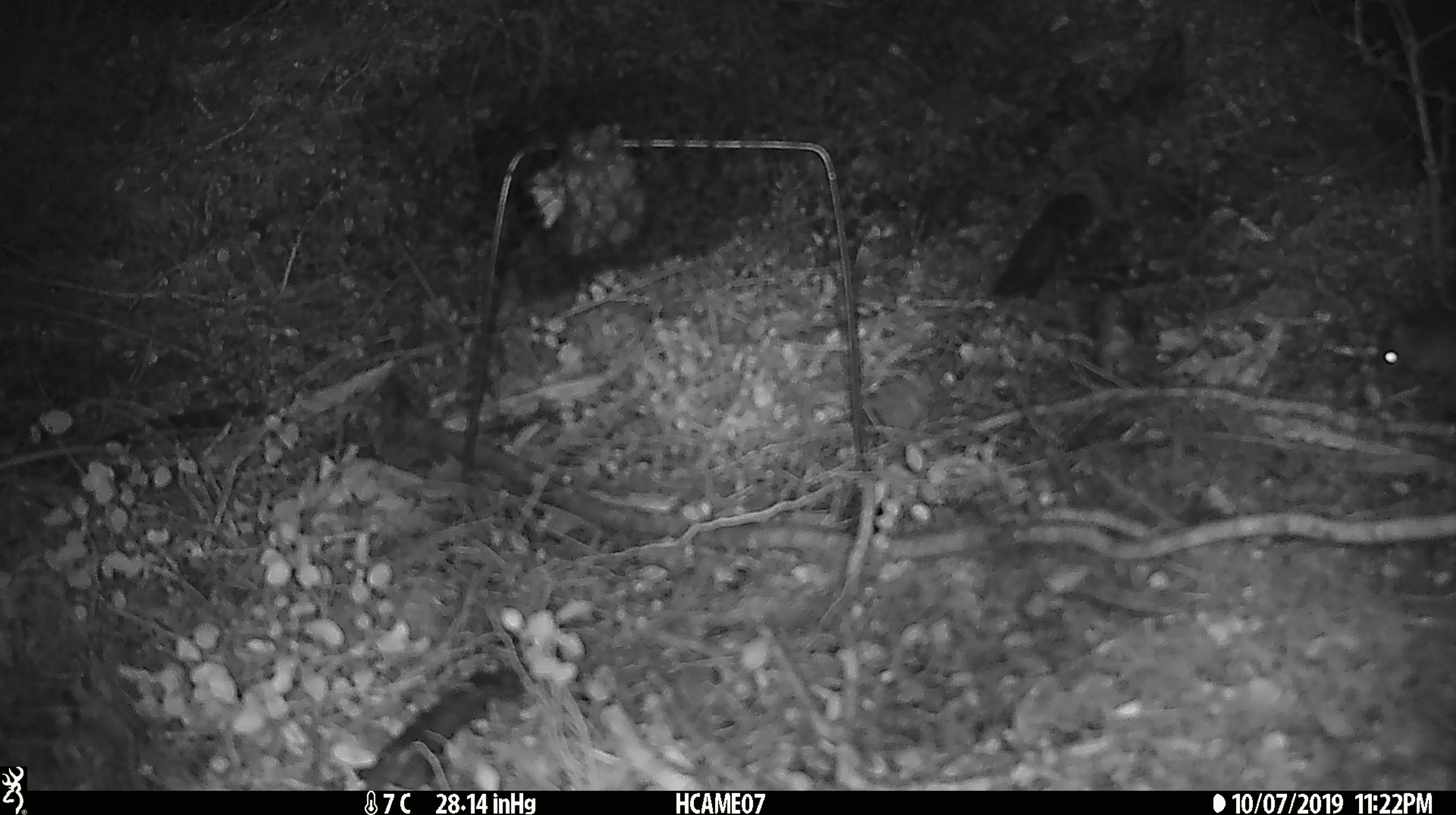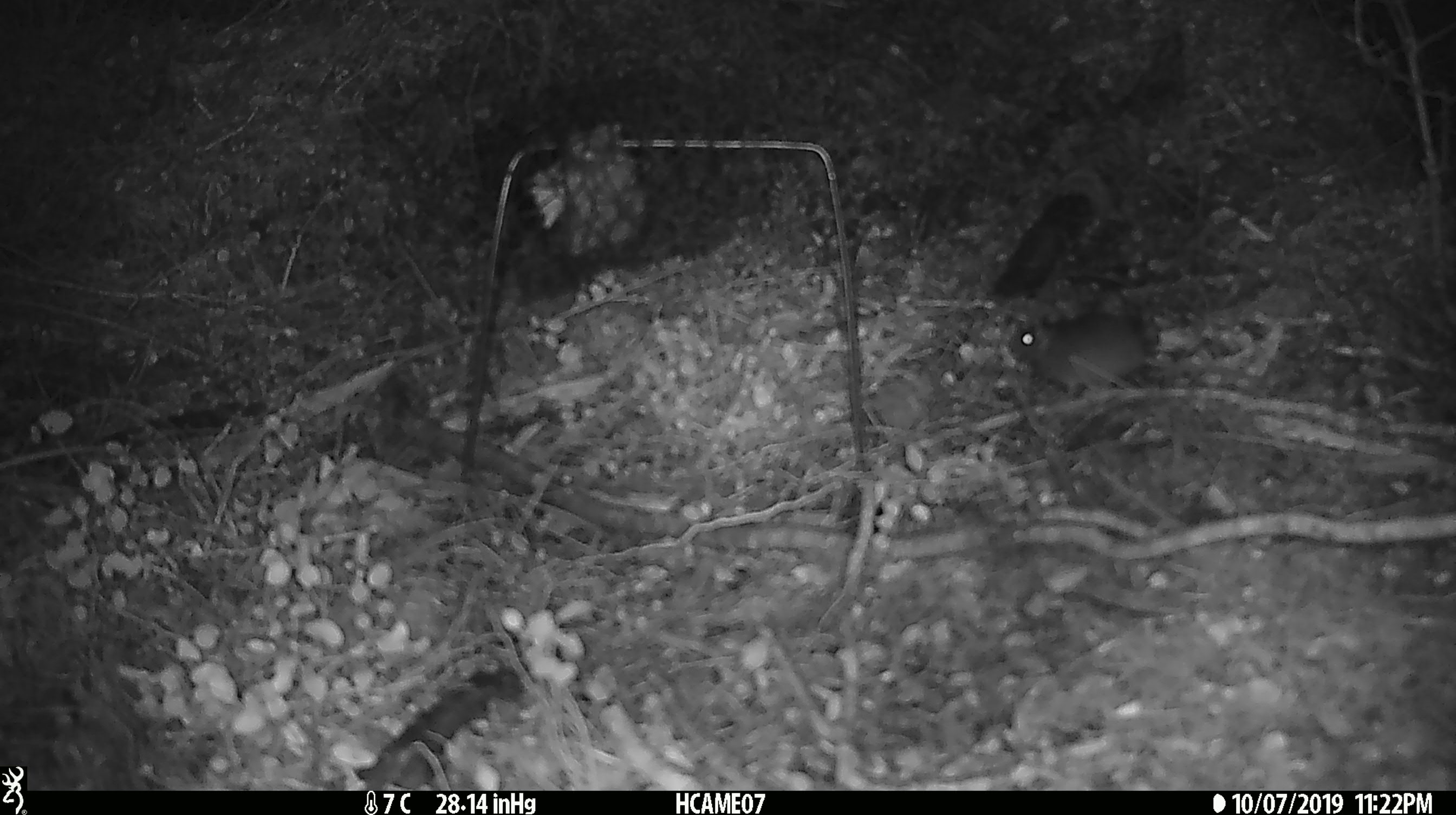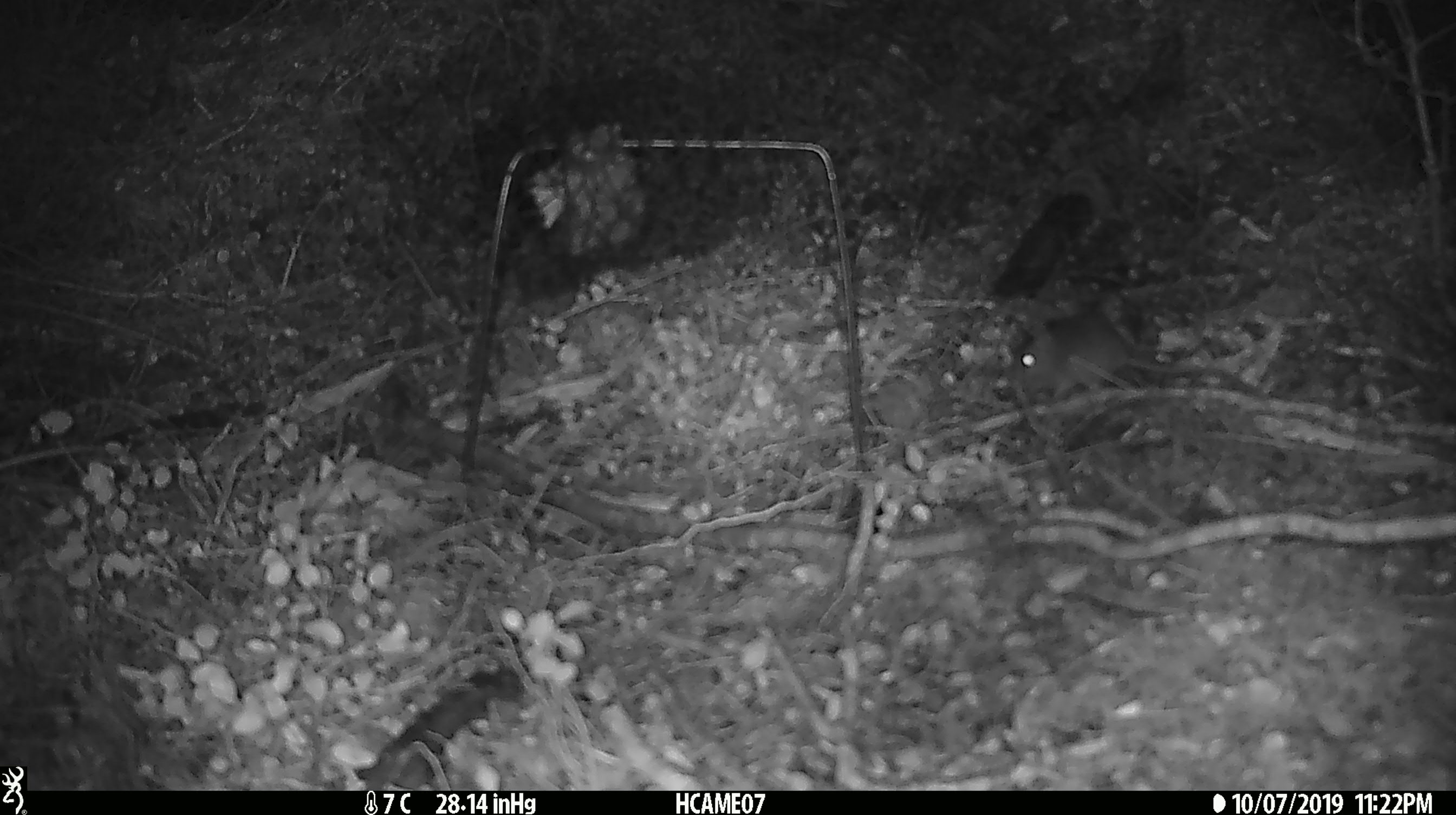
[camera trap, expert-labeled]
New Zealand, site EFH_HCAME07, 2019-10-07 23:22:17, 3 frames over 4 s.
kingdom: Animalia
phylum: Chordata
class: Mammalia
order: Rodentia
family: Muridae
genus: Mus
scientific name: Mus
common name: mouse